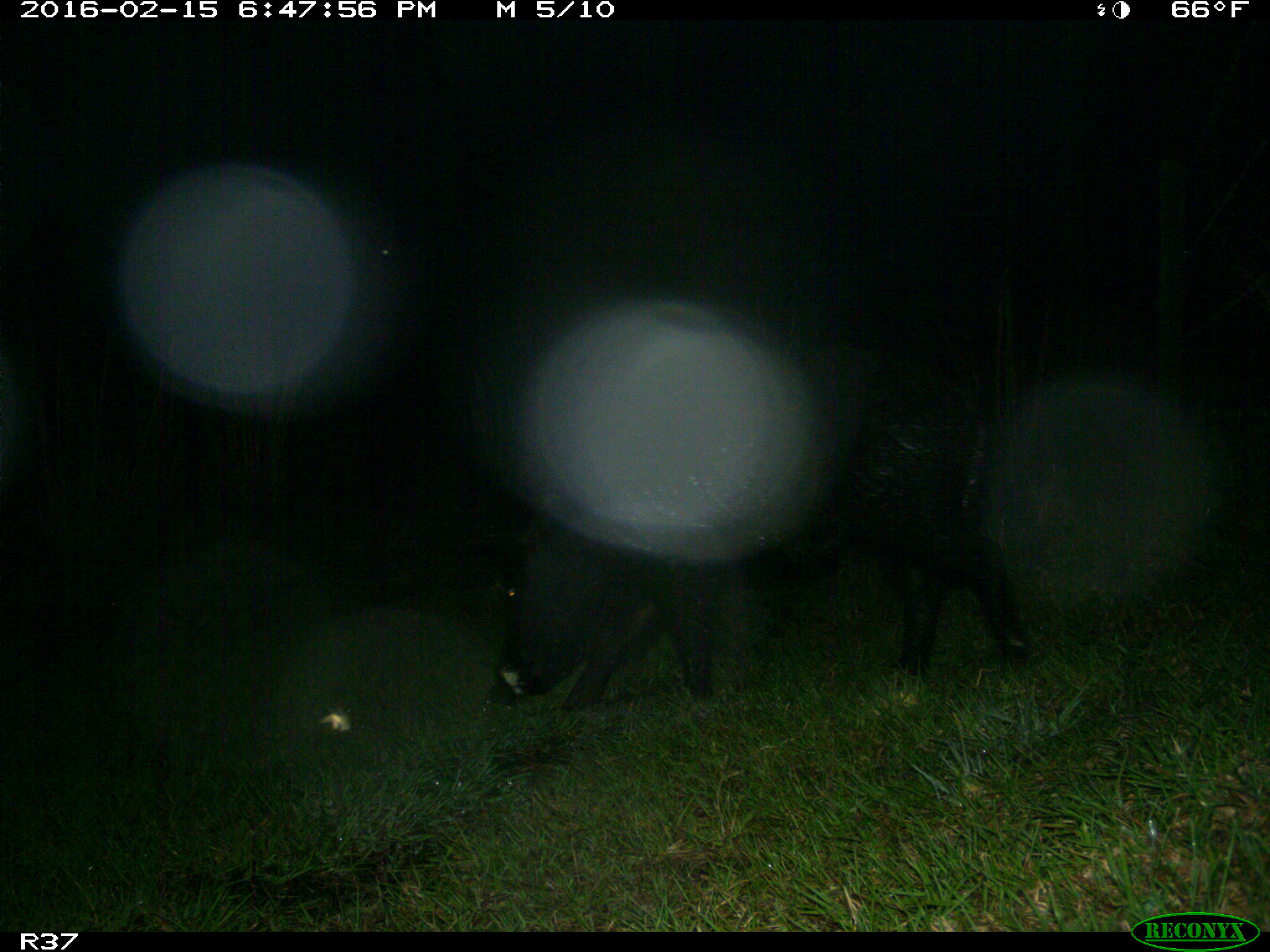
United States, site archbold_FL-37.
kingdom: Animalia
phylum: Chordata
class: Mammalia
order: Artiodactyla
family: Suidae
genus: Sus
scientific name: Sus scrofa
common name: wild boar